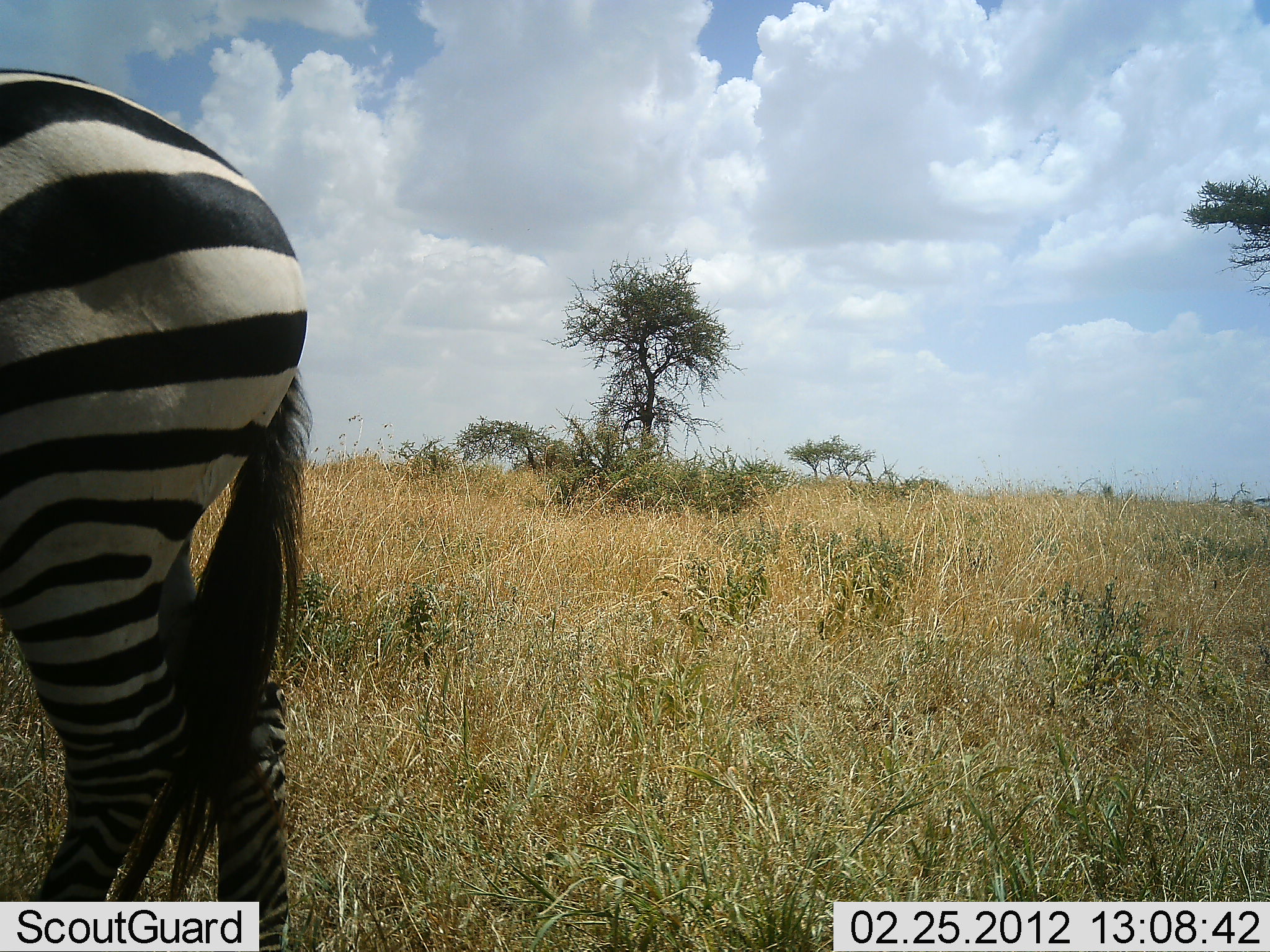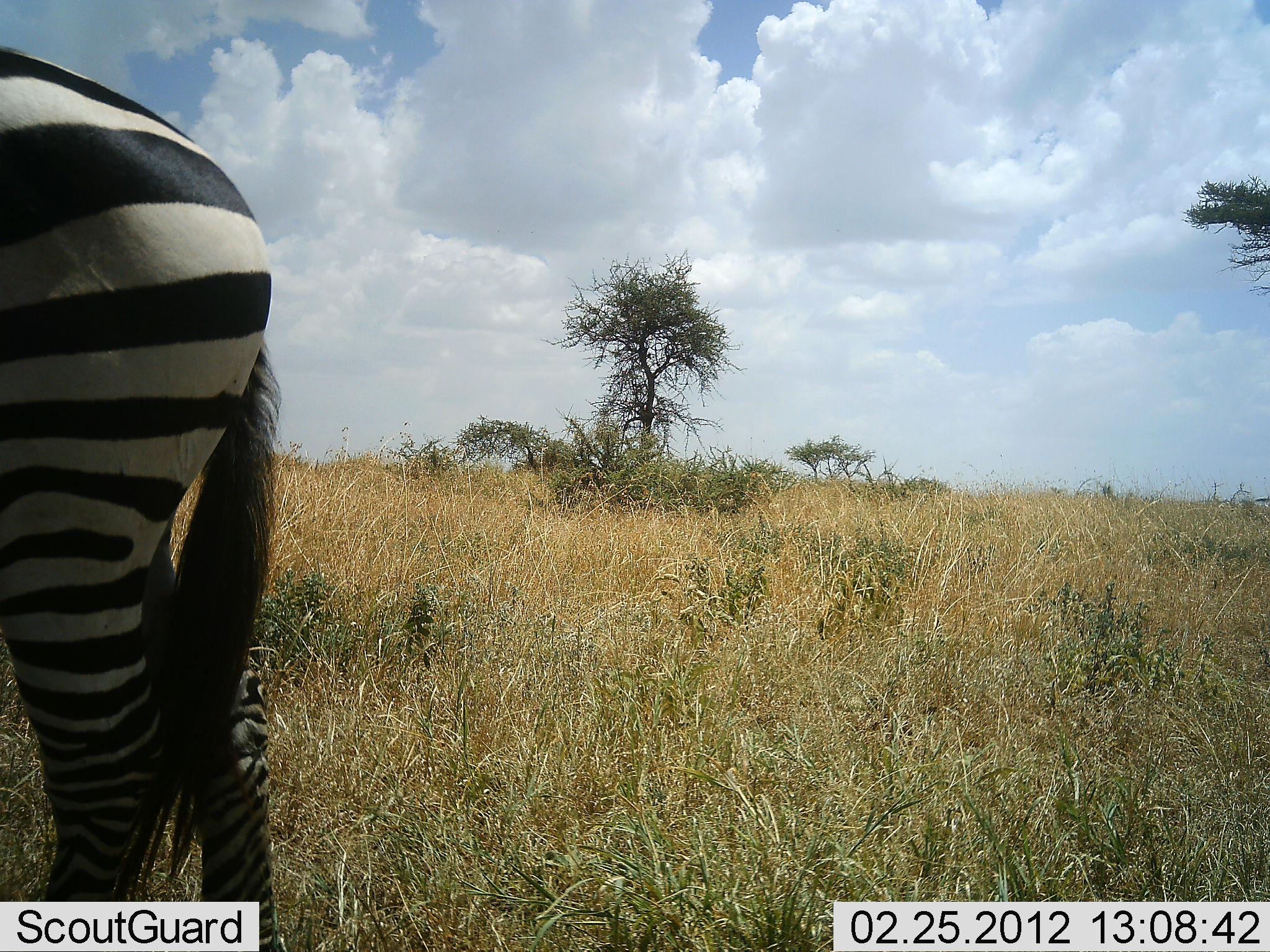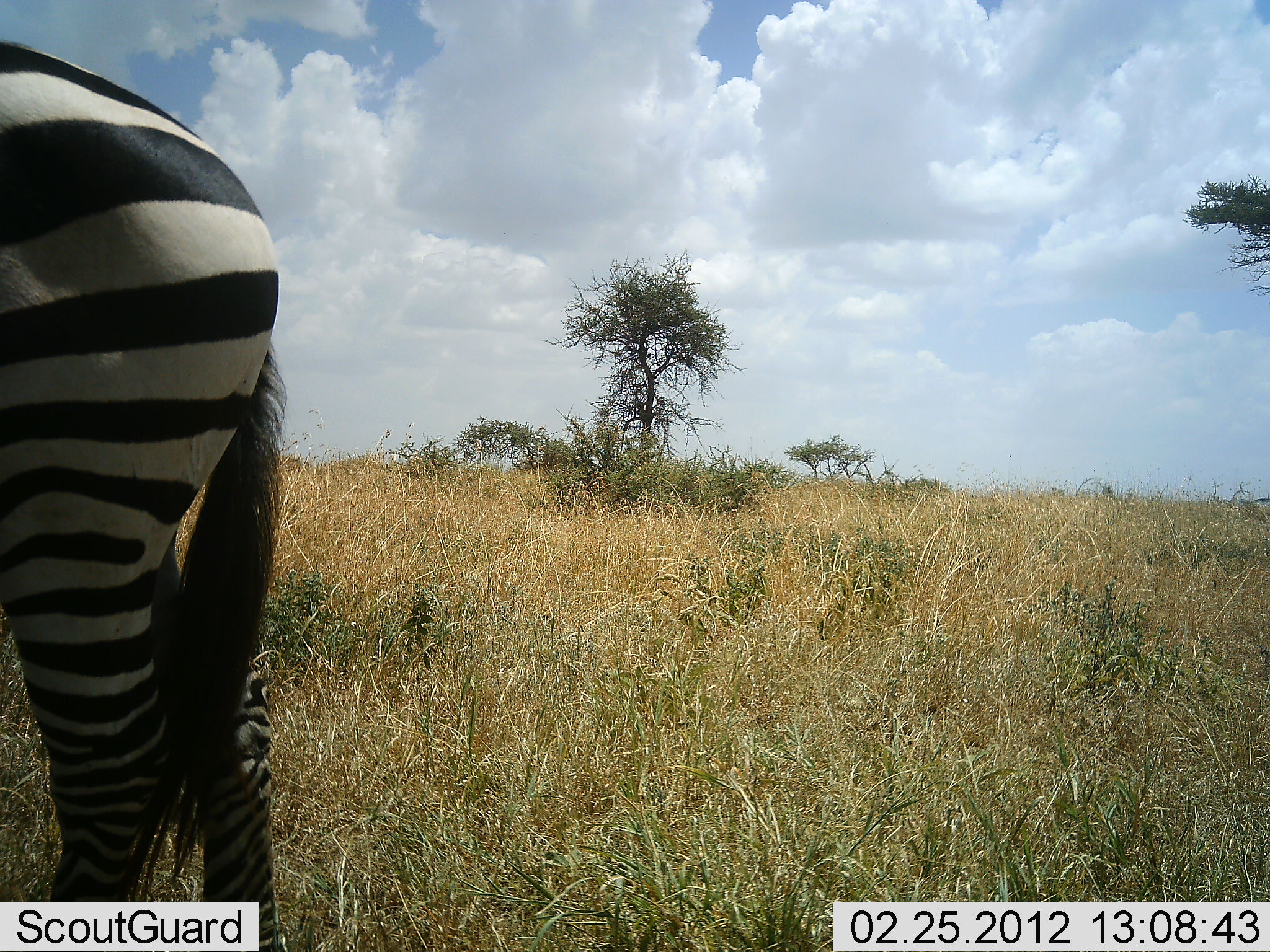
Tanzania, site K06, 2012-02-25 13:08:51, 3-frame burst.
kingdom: Animalia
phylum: Chordata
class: Mammalia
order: Perissodactyla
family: Equidae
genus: Equus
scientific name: Equus quagga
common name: plains zebra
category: zebra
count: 1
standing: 97%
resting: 3%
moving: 0%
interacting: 0%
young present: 0%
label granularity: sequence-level